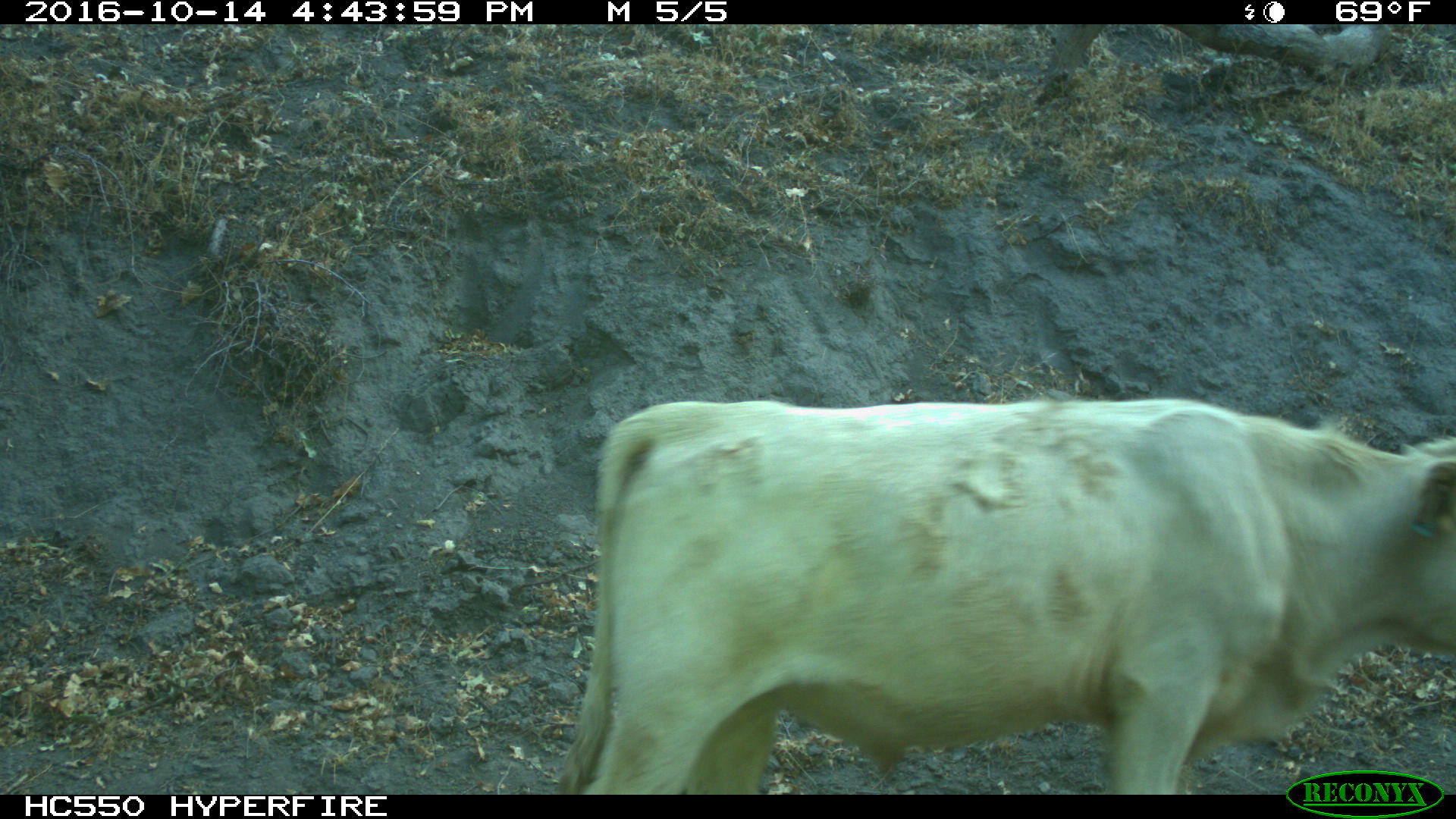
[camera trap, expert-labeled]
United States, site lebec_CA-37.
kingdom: Animalia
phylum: Chordata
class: Mammalia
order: Artiodactyla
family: Bovidae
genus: Bos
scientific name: Bos taurus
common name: domestic cow